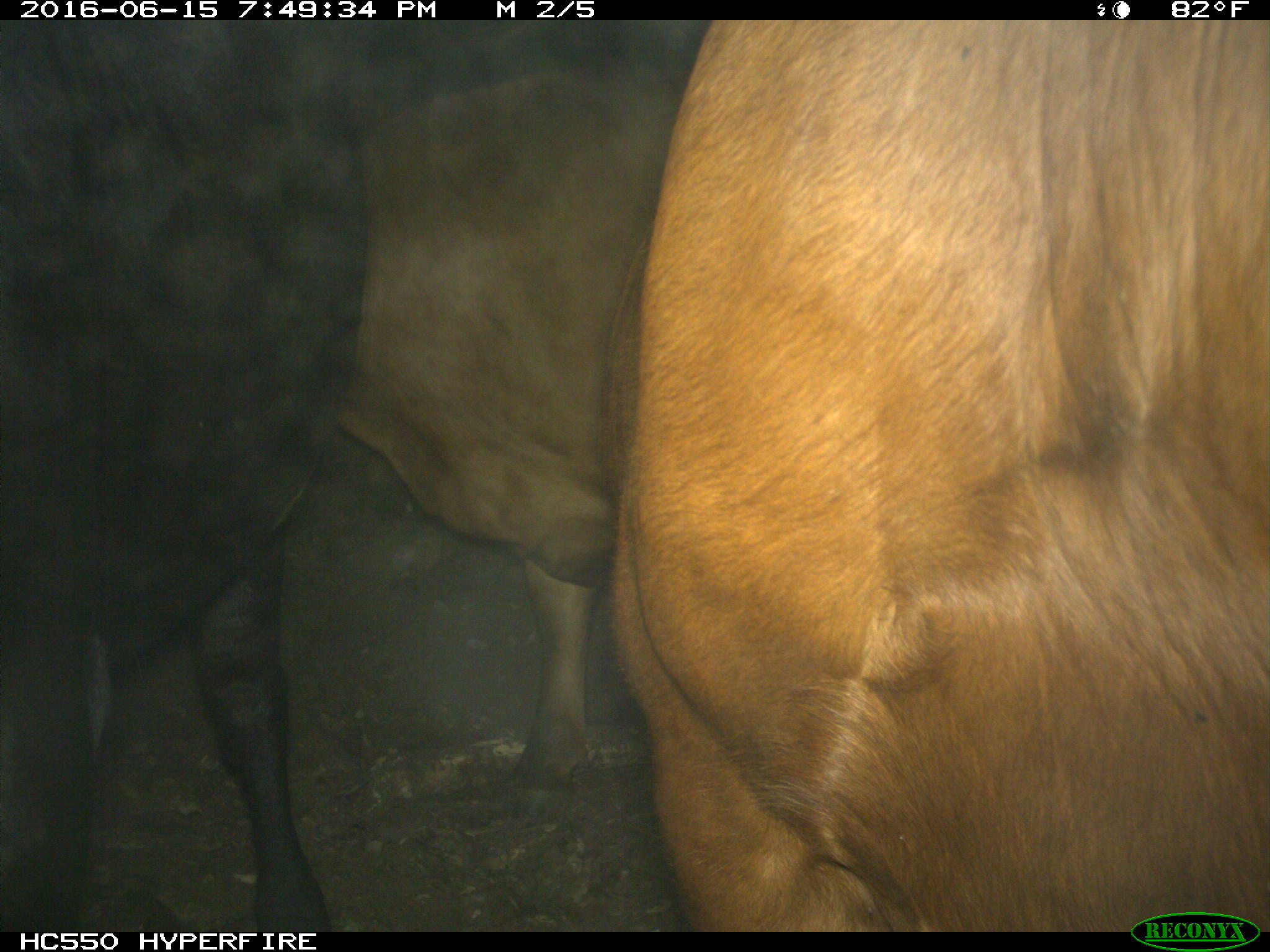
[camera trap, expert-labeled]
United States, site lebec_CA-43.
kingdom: Animalia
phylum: Chordata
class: Mammalia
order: Artiodactyla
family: Bovidae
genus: Bos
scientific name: Bos taurus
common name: domestic cow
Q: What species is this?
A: Bos taurus (domestic cow).